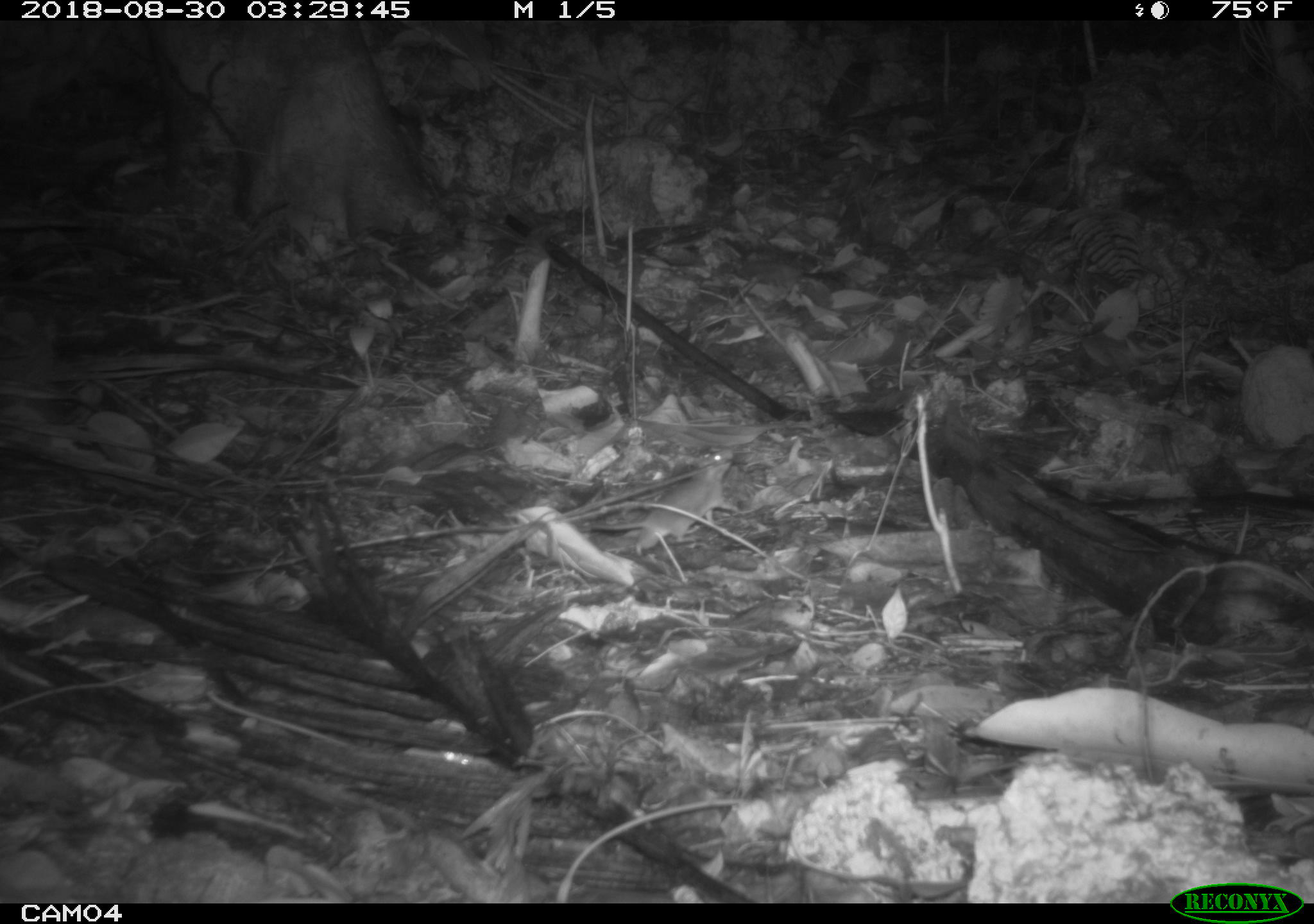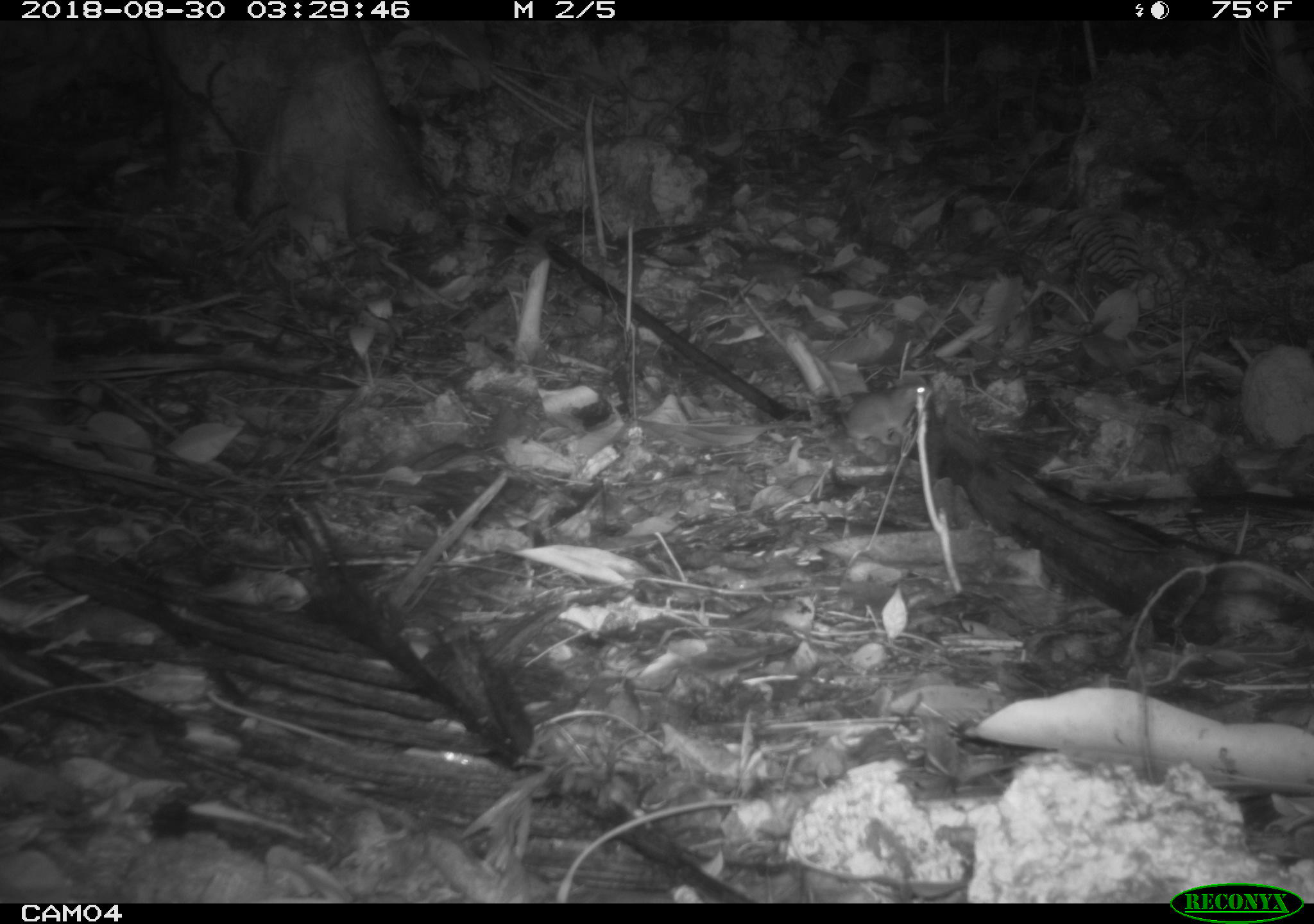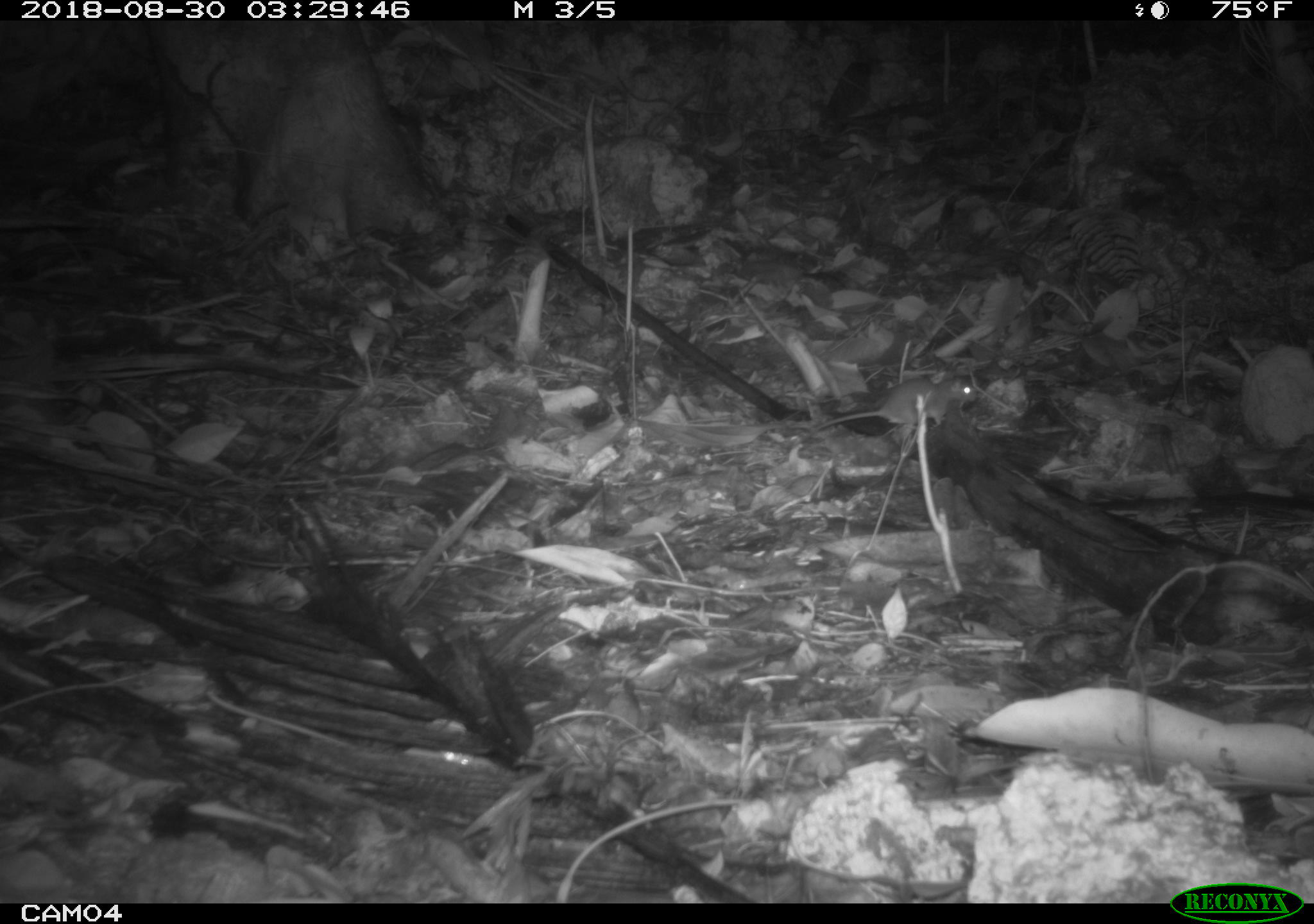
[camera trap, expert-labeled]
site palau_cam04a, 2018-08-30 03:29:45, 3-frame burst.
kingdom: Animalia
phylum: Chordata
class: Mammalia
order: Rodentia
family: Muridae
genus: Rattus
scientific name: Rattus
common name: rat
Rat (Rattus).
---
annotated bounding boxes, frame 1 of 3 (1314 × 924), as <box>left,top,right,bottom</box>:
rat: <box>620,444,735,558</box>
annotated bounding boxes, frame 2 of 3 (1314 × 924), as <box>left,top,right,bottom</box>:
rat: <box>797,373,929,454</box>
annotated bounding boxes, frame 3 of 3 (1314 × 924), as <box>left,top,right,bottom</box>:
rat: <box>807,369,975,442</box>